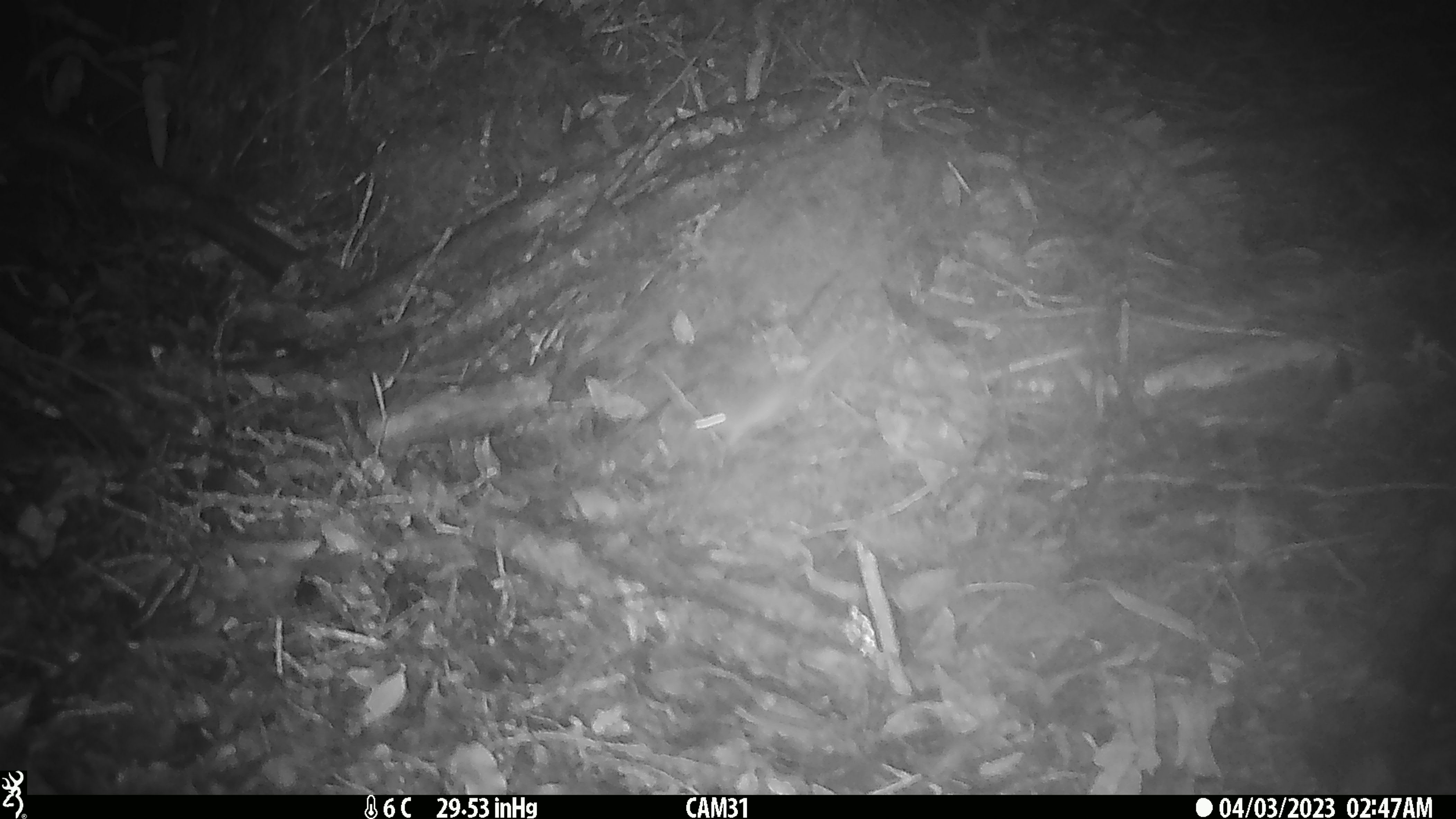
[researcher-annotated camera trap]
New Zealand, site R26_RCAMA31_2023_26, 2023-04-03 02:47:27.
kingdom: Animalia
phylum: Chordata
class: Mammalia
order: Rodentia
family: Muridae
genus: Mus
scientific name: Mus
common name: mouse